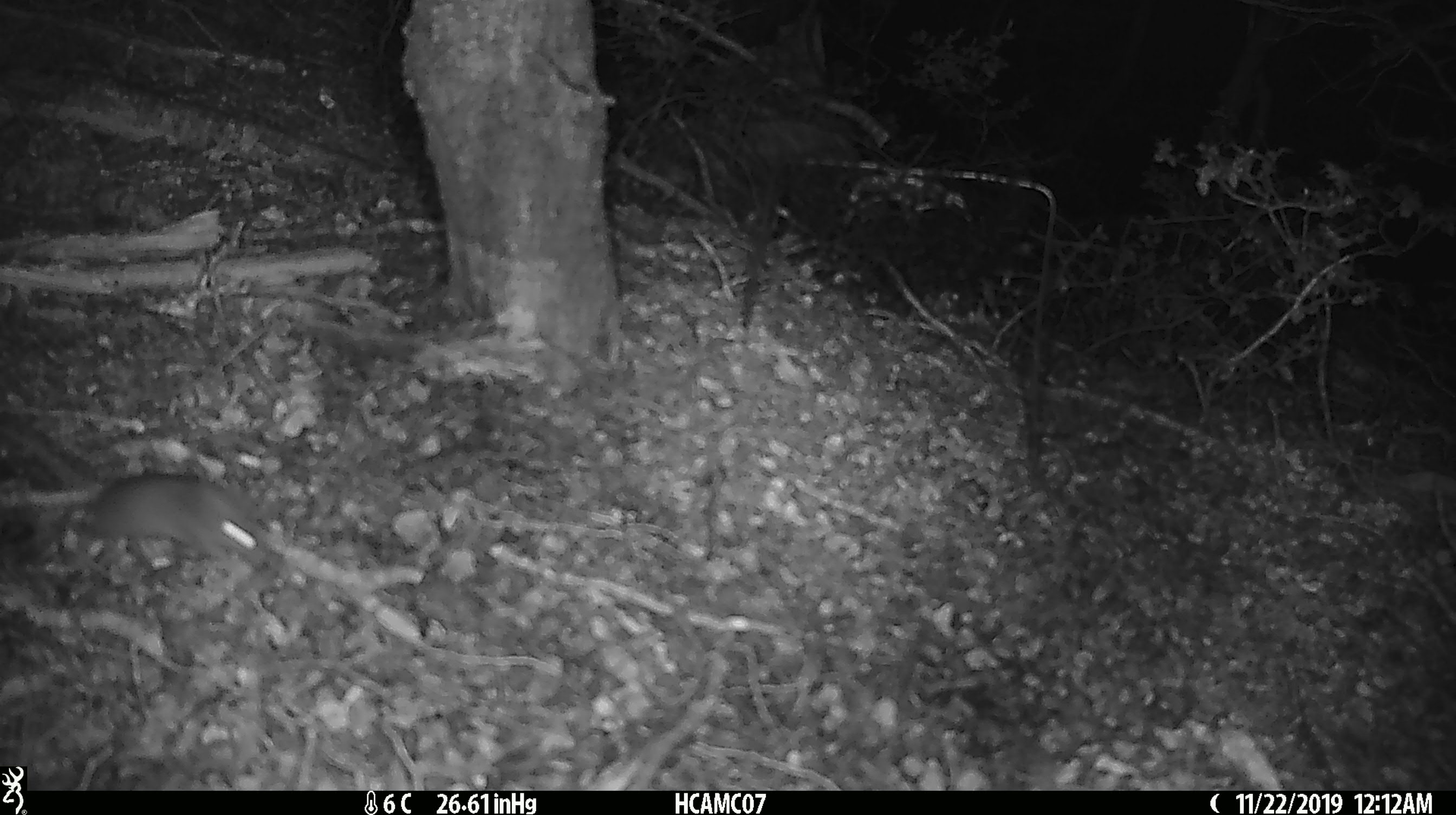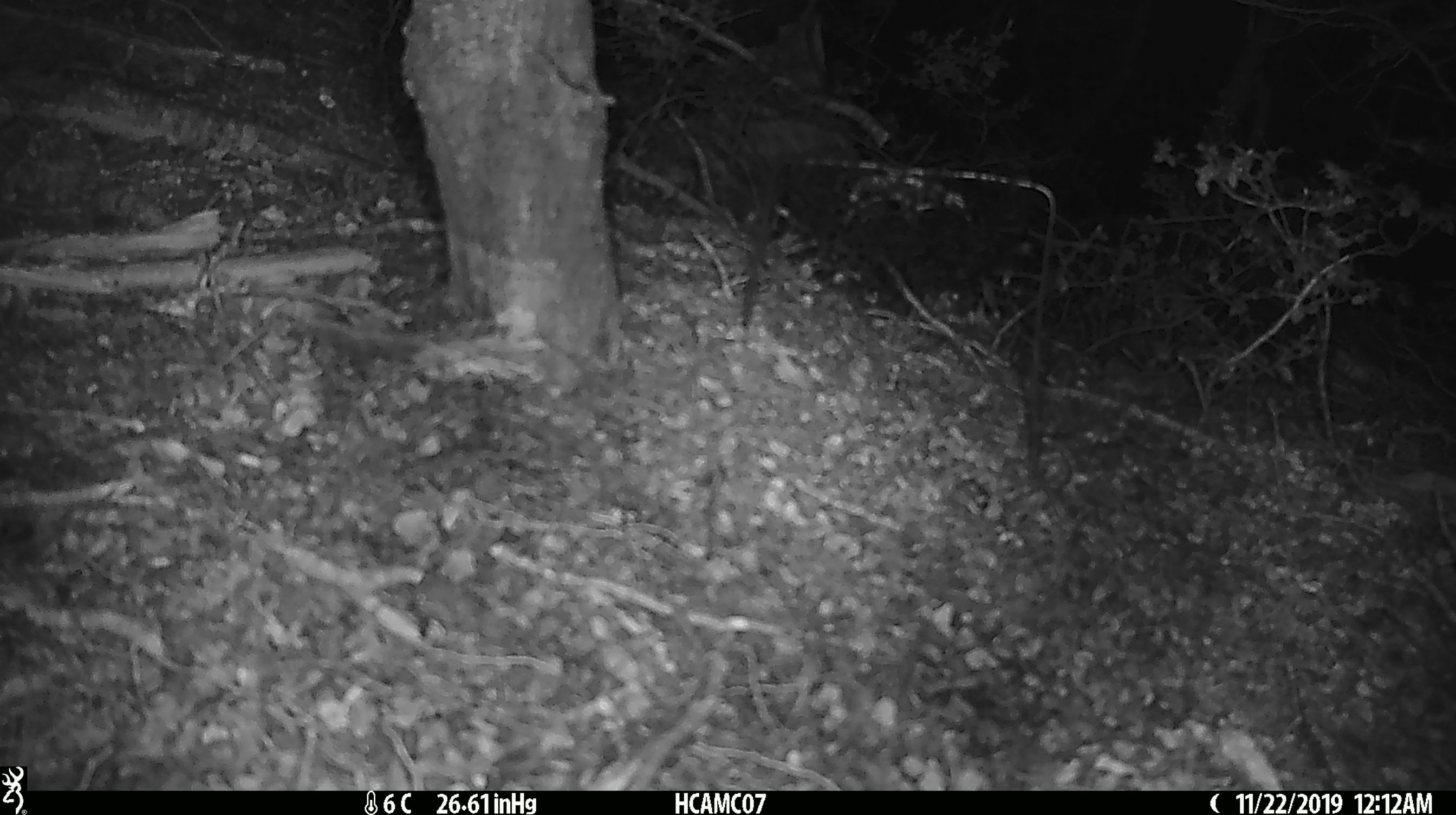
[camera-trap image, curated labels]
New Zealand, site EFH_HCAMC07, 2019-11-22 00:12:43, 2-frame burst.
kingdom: Animalia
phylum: Chordata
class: Mammalia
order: Rodentia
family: Muridae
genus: Mus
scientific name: Mus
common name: mouse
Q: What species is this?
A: Mouse (Mus).